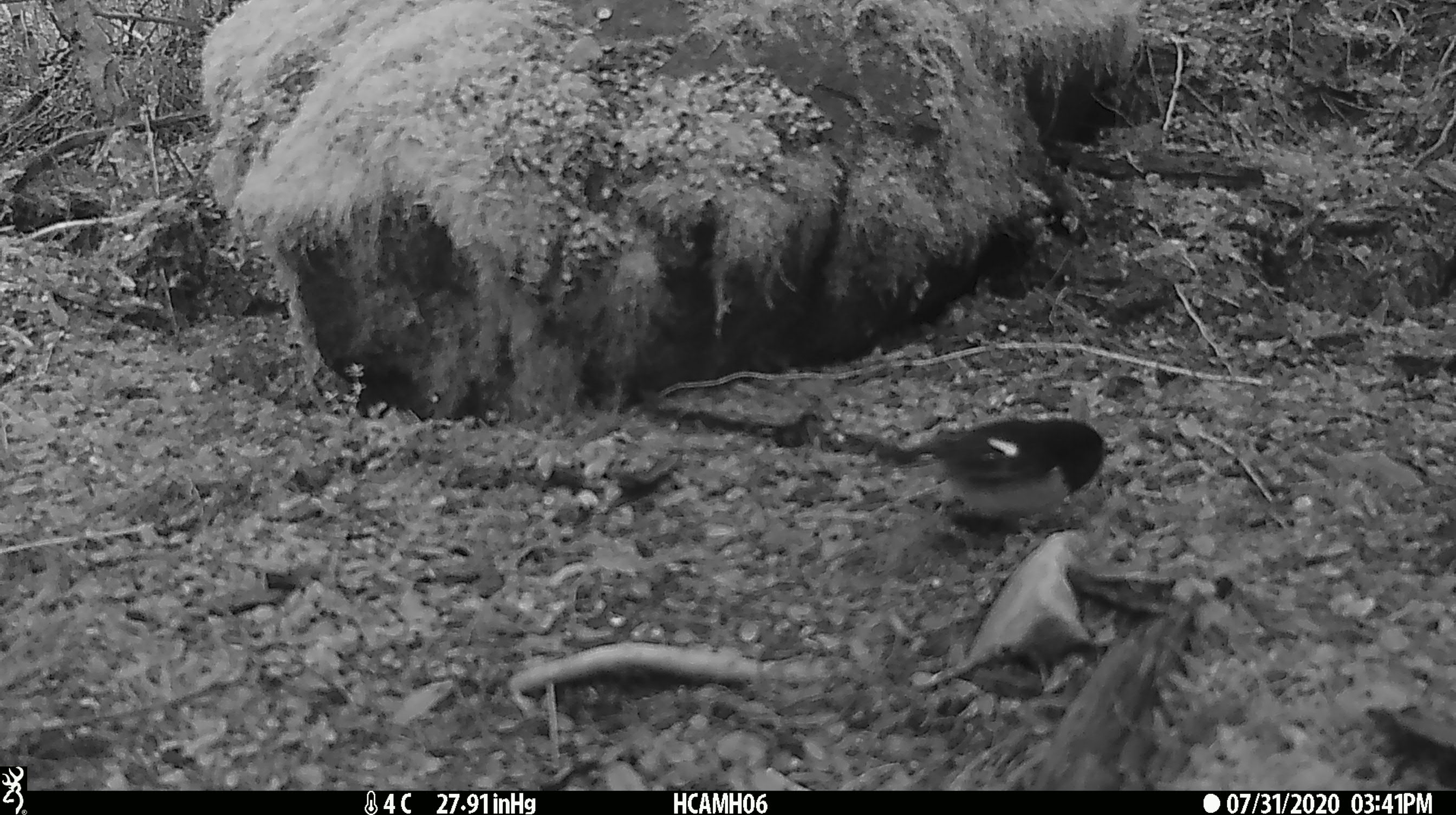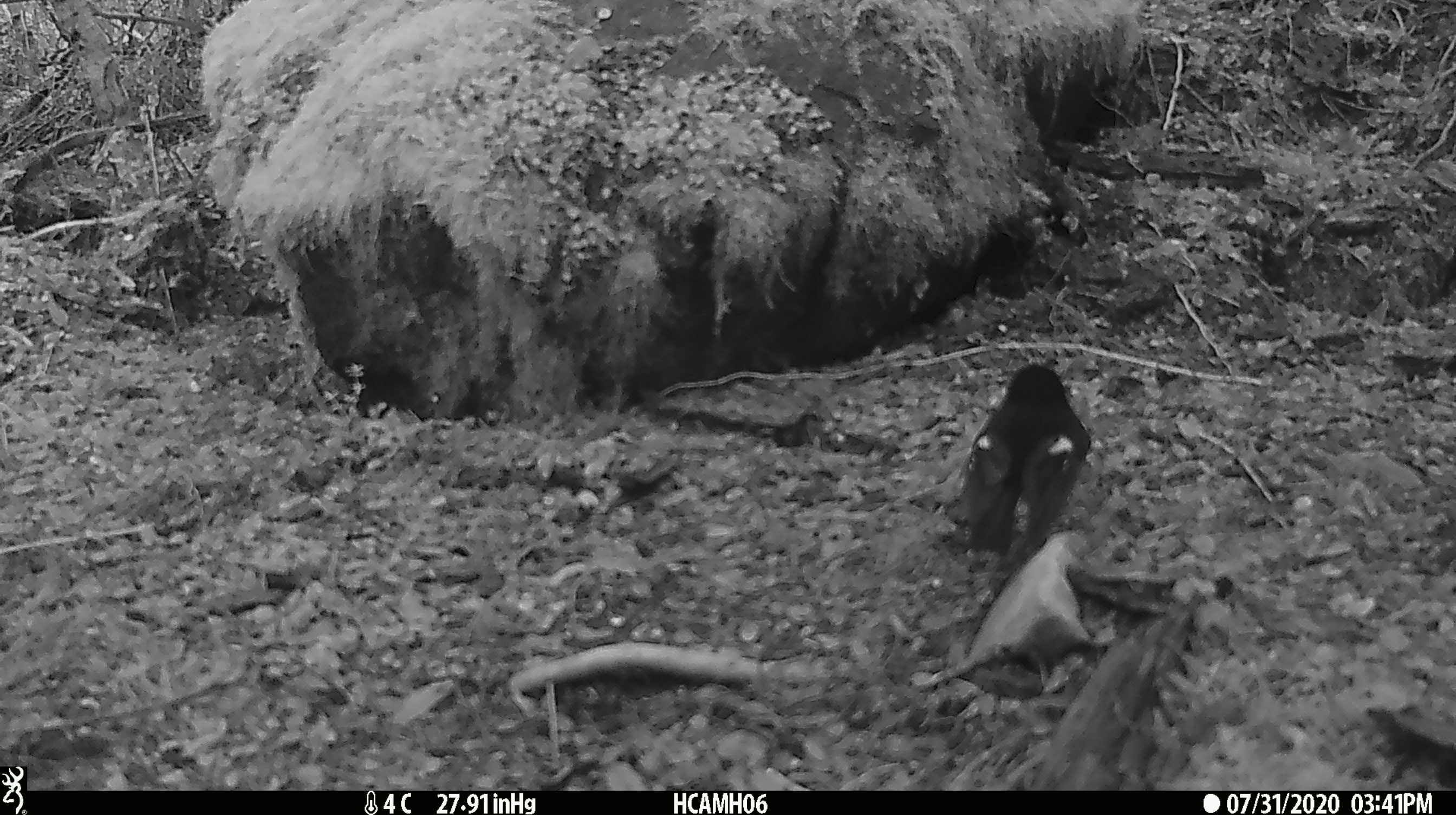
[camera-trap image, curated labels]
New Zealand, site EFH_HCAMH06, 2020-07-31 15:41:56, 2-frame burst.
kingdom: Animalia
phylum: Chordata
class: Aves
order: Passeriformes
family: Petroicidae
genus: Petroica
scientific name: Petroica macrocephala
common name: tomtit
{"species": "tomtit (Petroica macrocephala)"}